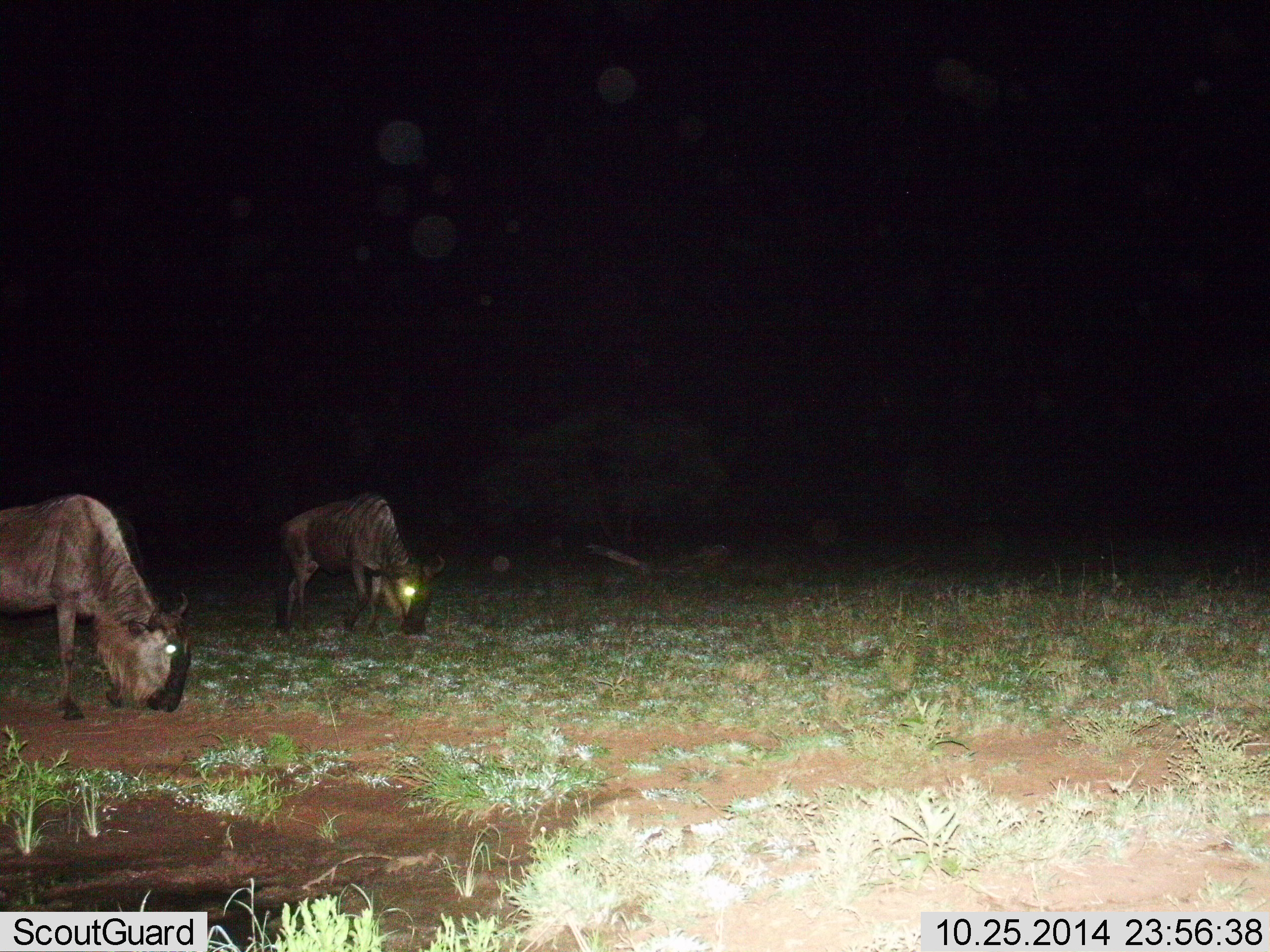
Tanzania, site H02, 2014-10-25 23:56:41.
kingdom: Animalia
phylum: Chordata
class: Mammalia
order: Artiodactyla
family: Bovidae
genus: Connochaetes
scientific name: Connochaetes taurinus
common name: blue wildebeest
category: wildebeest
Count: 2.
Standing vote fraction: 20%.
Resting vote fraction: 0%.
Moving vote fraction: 0%.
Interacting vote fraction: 0%.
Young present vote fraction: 0%.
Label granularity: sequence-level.